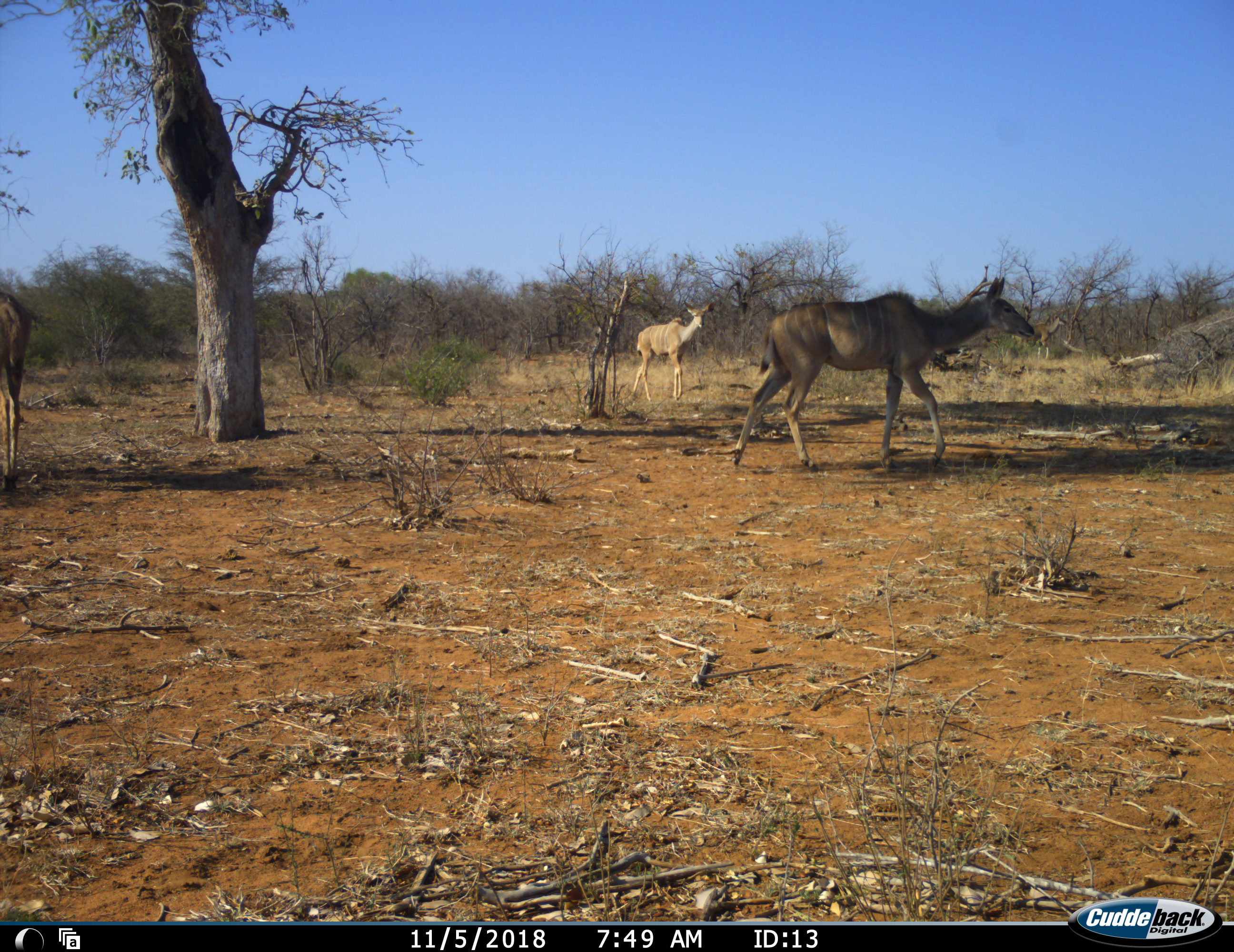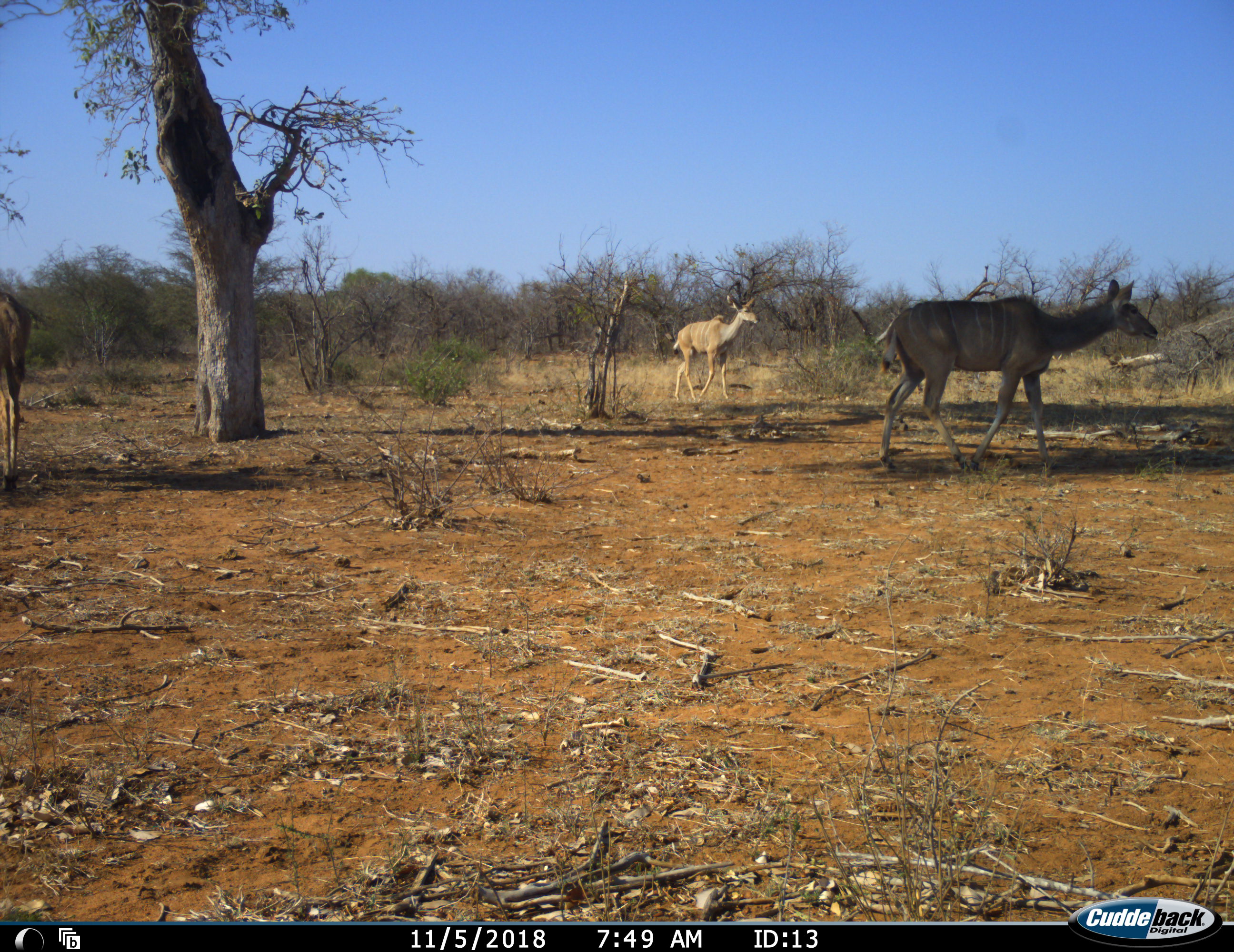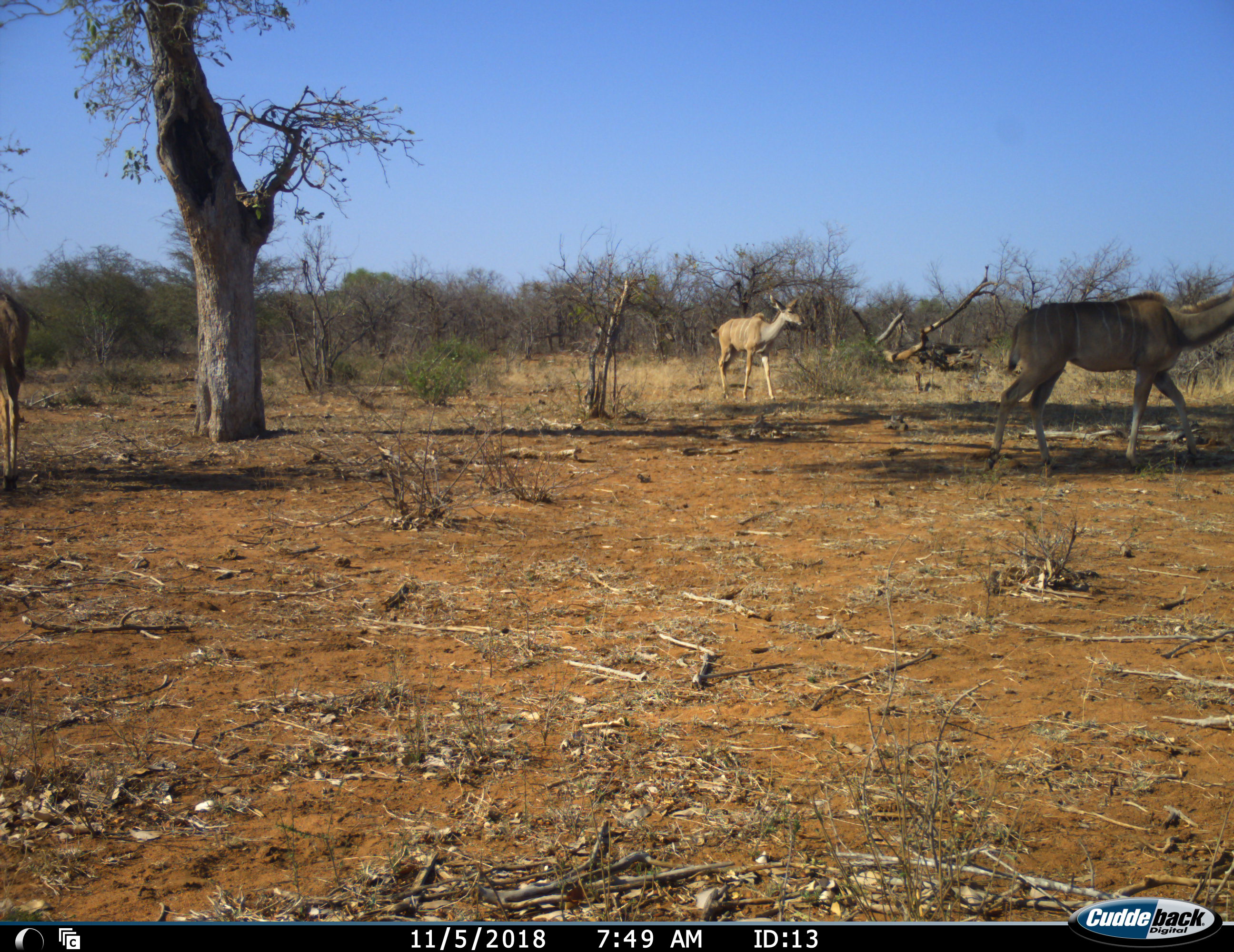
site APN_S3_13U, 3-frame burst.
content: unidentified animal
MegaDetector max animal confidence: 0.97